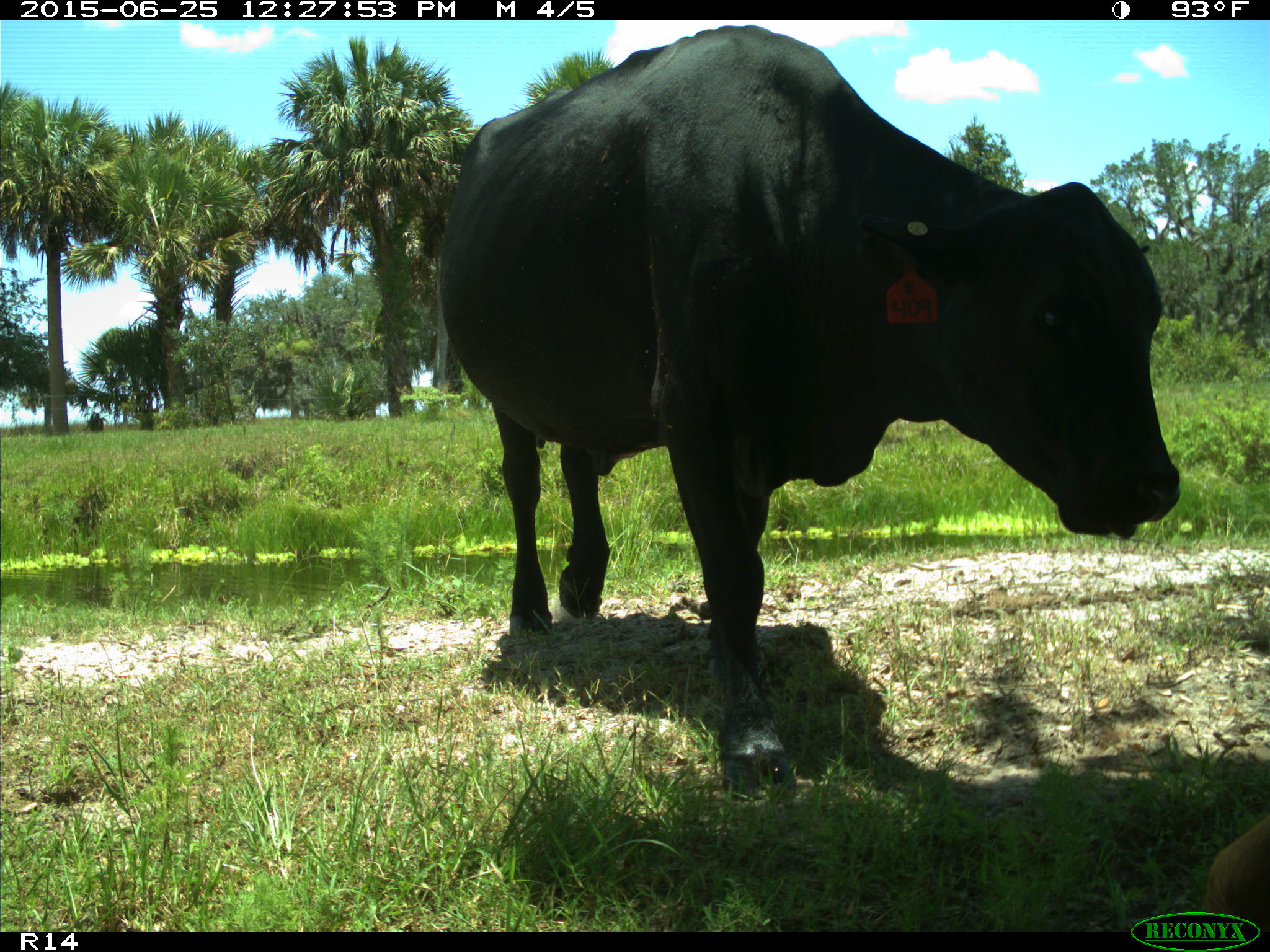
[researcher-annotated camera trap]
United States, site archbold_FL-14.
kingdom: Animalia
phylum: Chordata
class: Mammalia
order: Artiodactyla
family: Bovidae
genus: Bos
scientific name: Bos taurus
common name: domestic cow